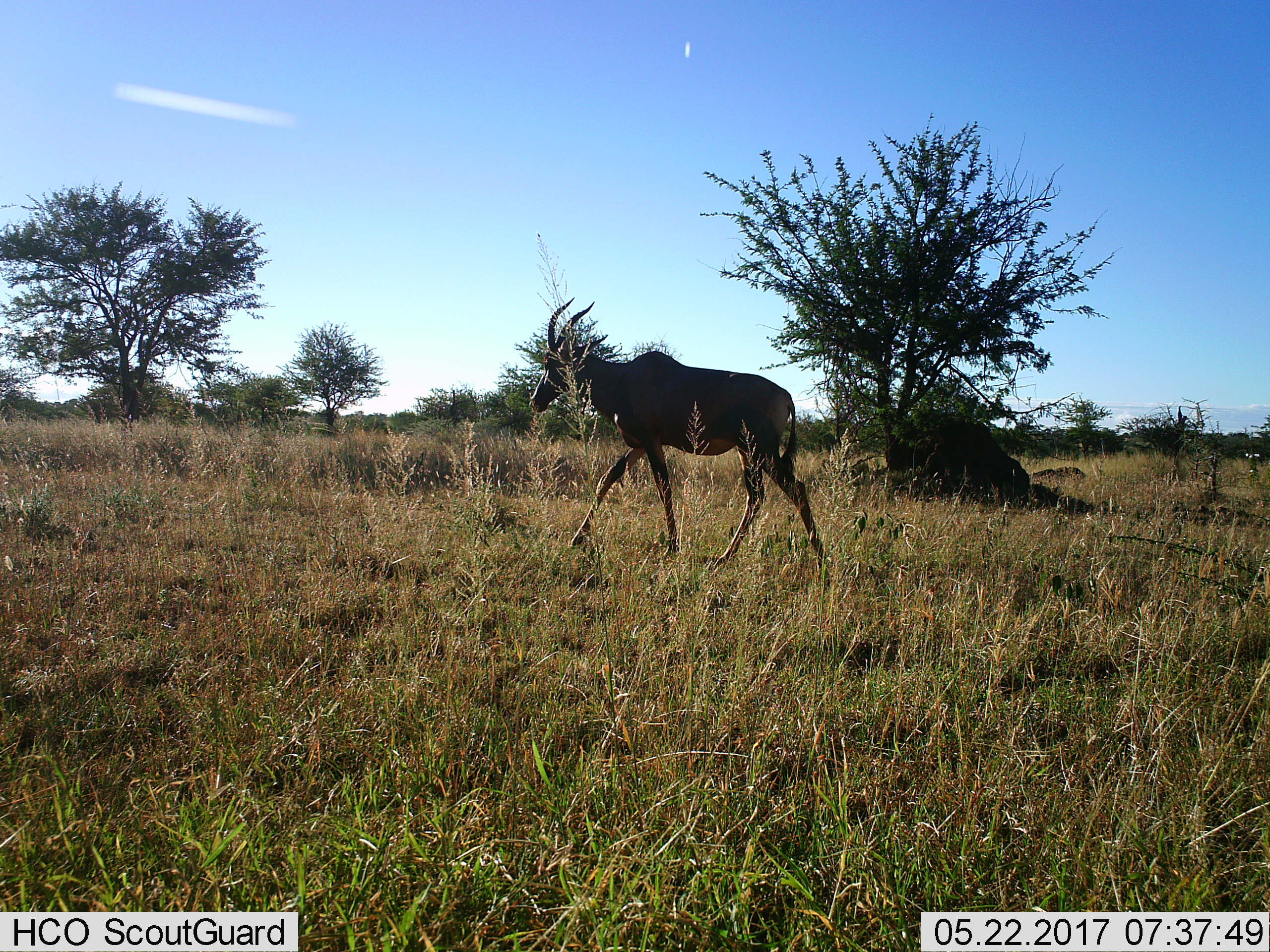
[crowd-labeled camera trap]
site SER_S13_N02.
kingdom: Animalia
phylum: Chordata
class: Mammalia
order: Artiodactyla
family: Bovidae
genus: Damaliscus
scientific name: Damaliscus lunatus jimela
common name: topi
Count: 1.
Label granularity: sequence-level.